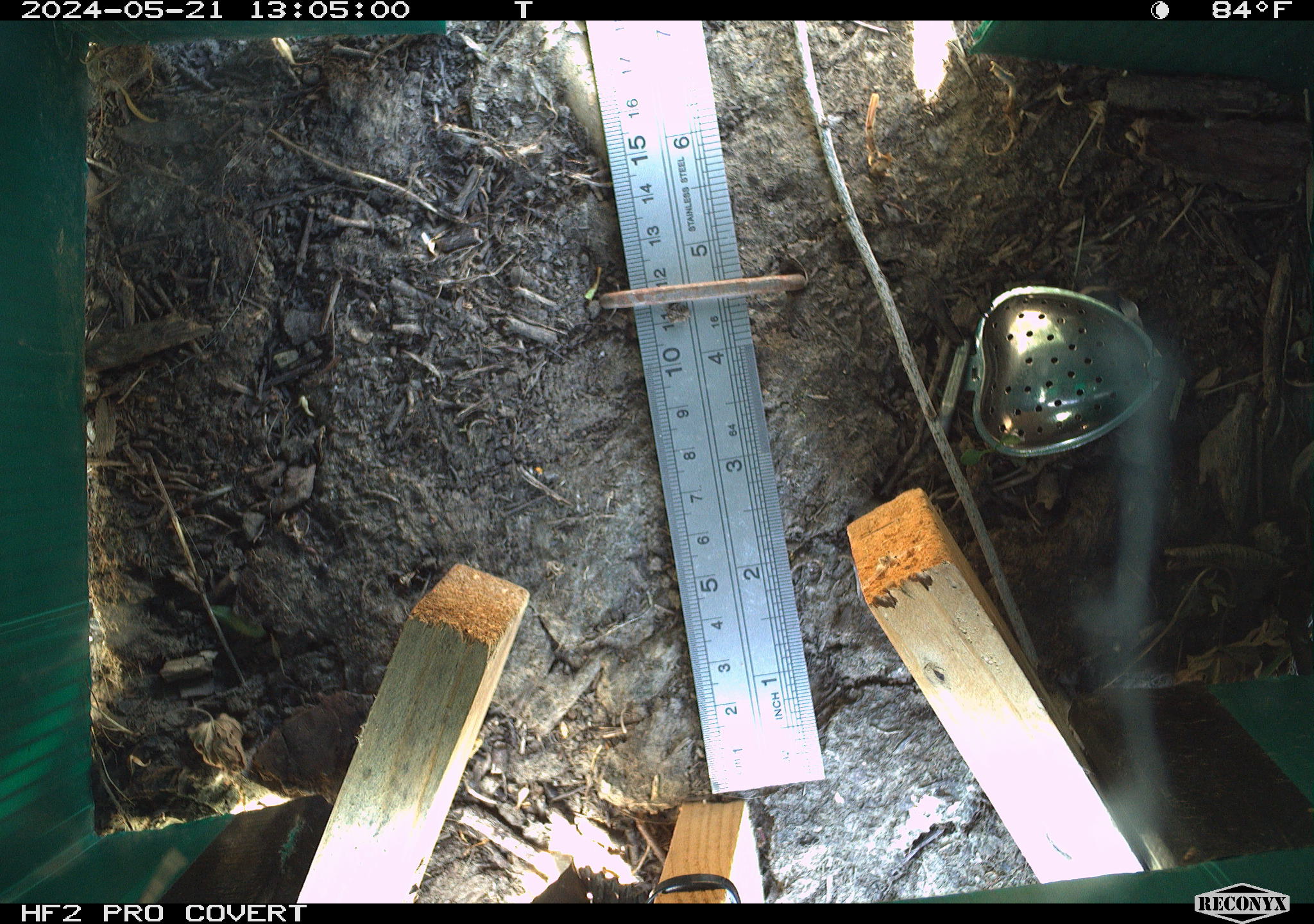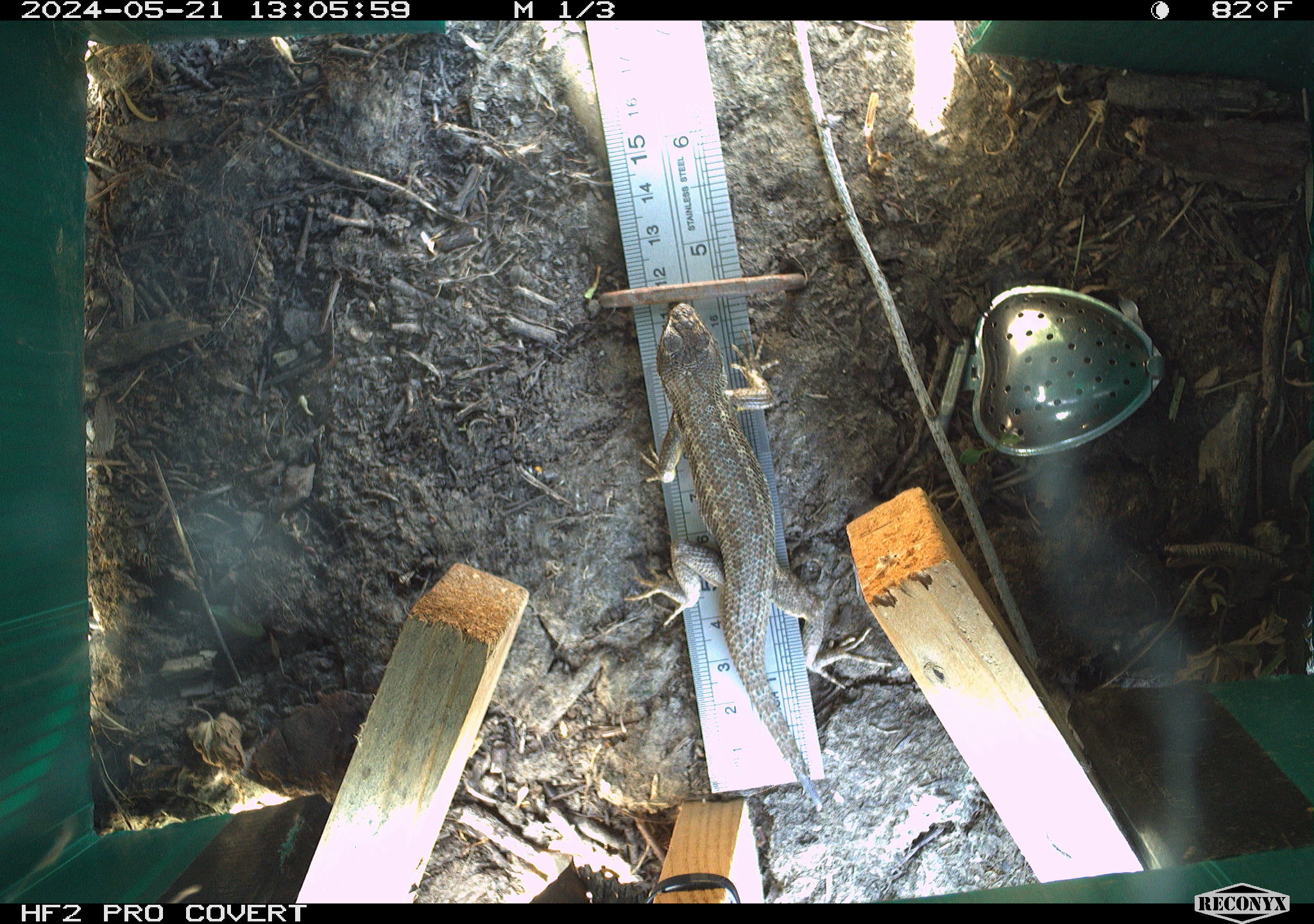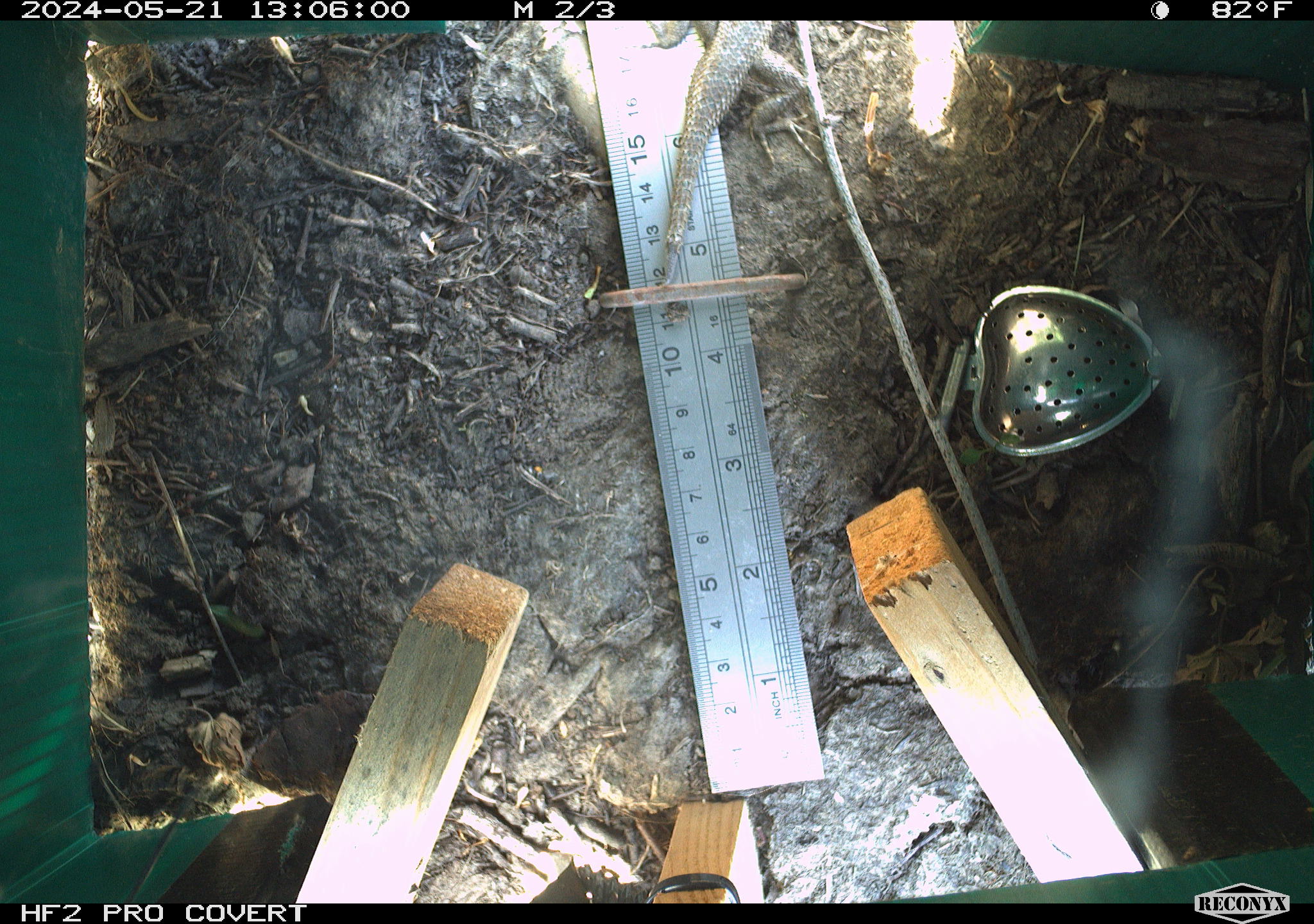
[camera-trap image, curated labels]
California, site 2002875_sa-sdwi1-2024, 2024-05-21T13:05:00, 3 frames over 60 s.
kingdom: Animalia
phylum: Chordata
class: Reptilia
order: Squamata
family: Phrynosomatidae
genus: Sceloporus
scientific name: Sceloporus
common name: spiny lizards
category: sceloporus species